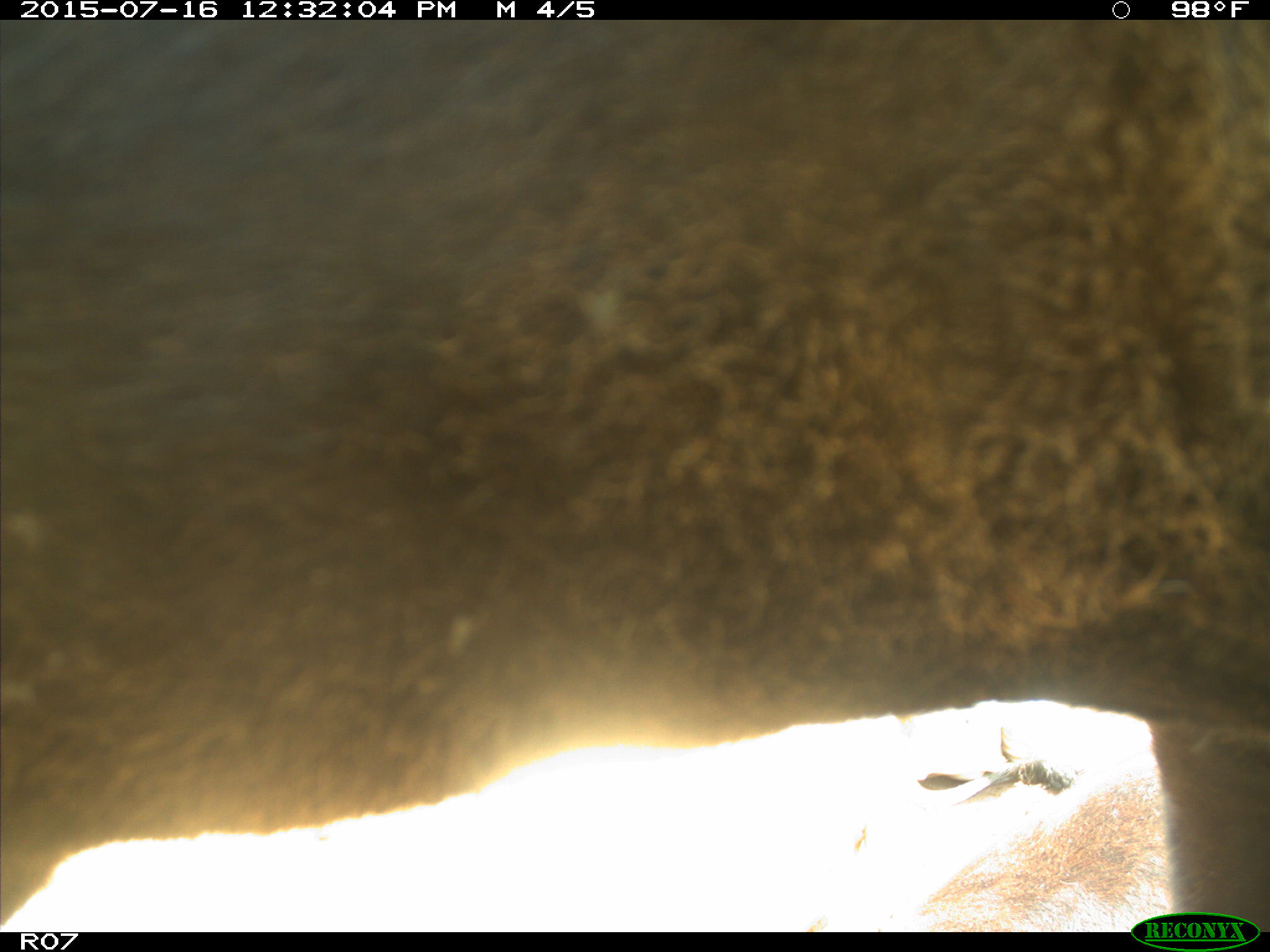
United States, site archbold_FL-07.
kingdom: Animalia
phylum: Chordata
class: Mammalia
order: Artiodactyla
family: Bovidae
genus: Bos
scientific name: Bos taurus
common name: domestic cow